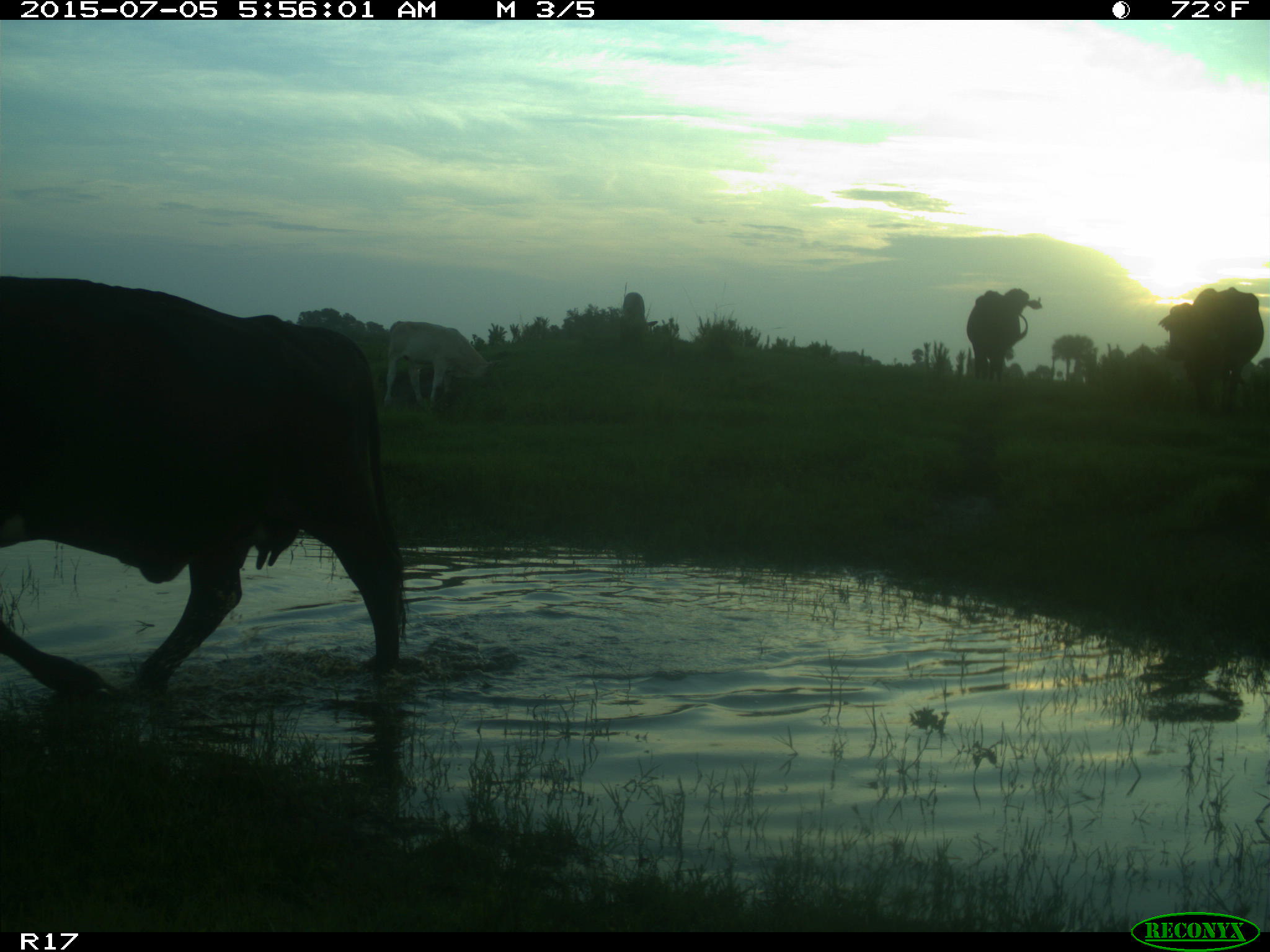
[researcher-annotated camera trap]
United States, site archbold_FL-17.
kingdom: Animalia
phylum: Chordata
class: Mammalia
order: Artiodactyla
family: Bovidae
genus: Bos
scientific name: Bos taurus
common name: domestic cow